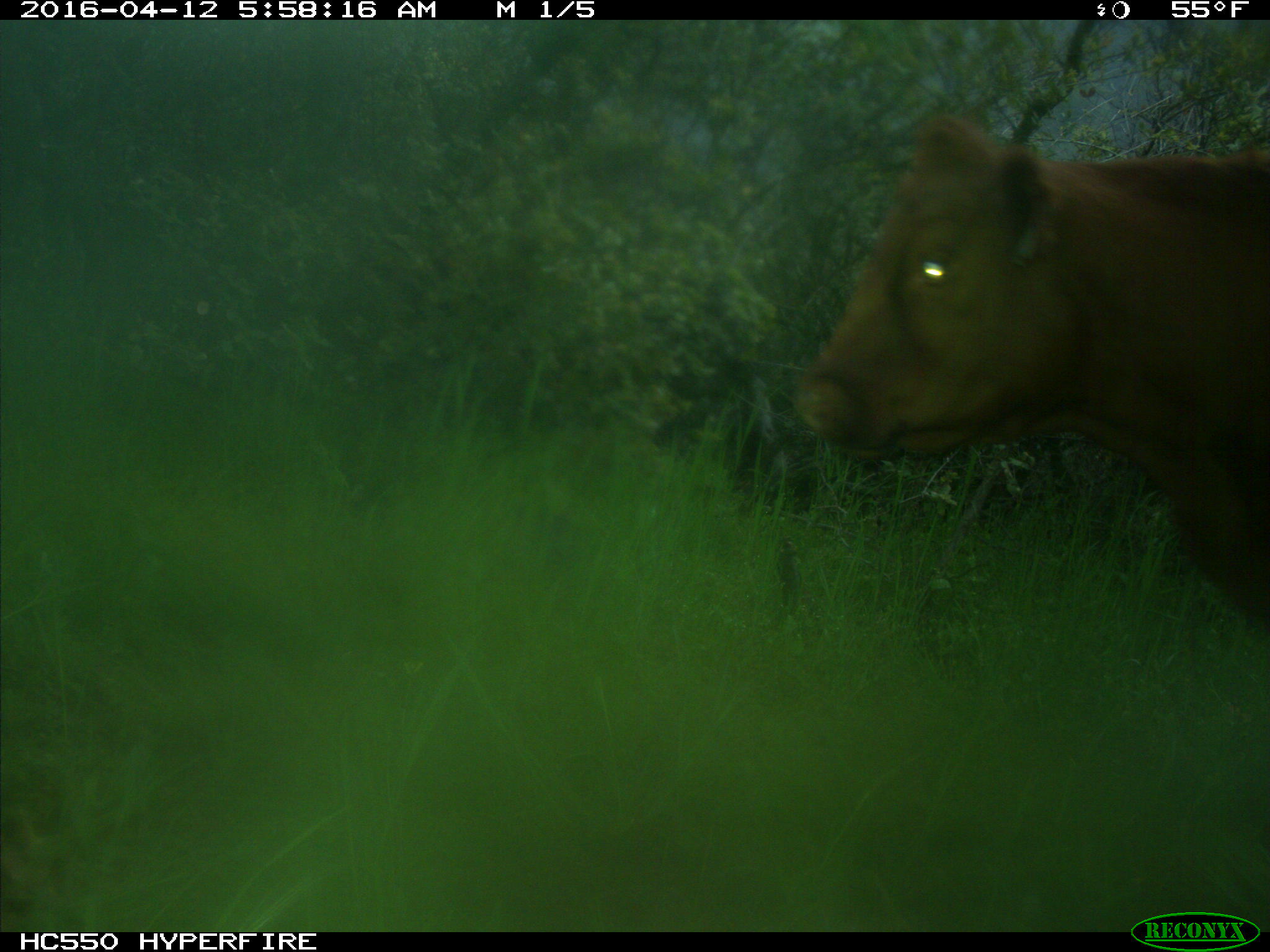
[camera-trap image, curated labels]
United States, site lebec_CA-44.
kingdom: Animalia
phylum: Chordata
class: Mammalia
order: Artiodactyla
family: Bovidae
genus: Bos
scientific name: Bos taurus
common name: domestic cow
Bos taurus (domestic cow).